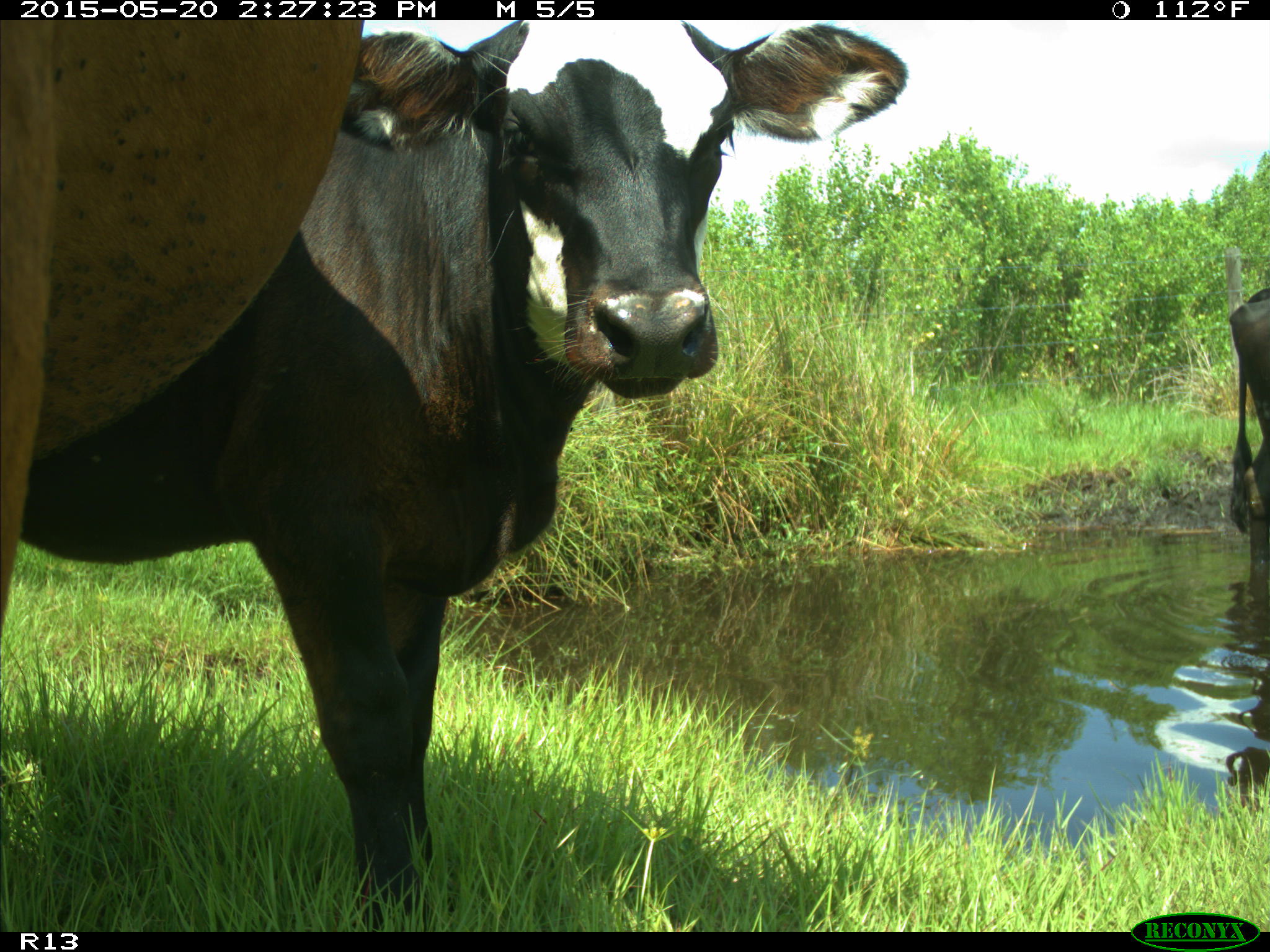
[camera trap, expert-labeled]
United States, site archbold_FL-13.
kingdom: Animalia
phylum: Chordata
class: Mammalia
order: Artiodactyla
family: Bovidae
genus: Bos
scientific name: Bos taurus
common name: domestic cow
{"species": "Bos taurus (domestic cow)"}